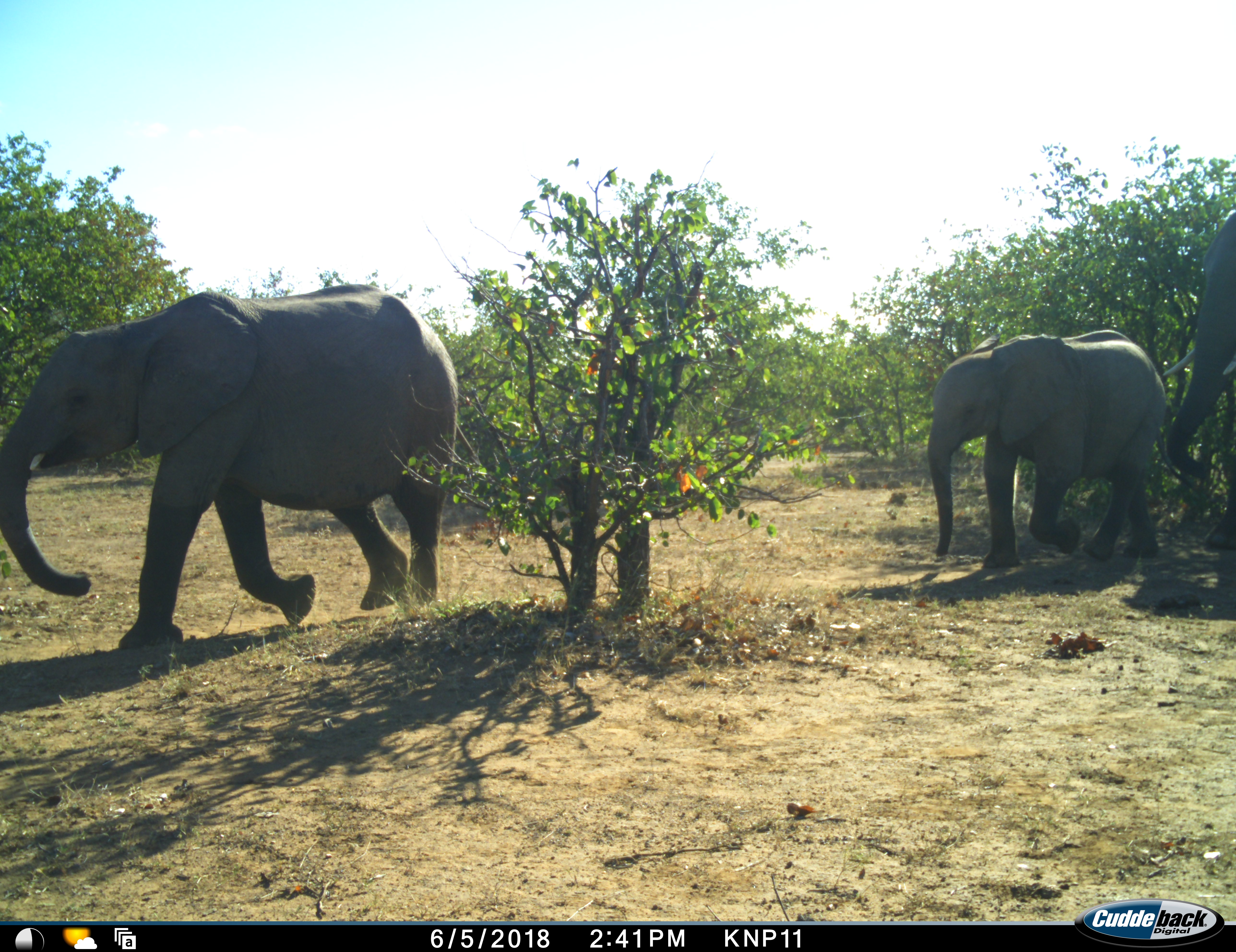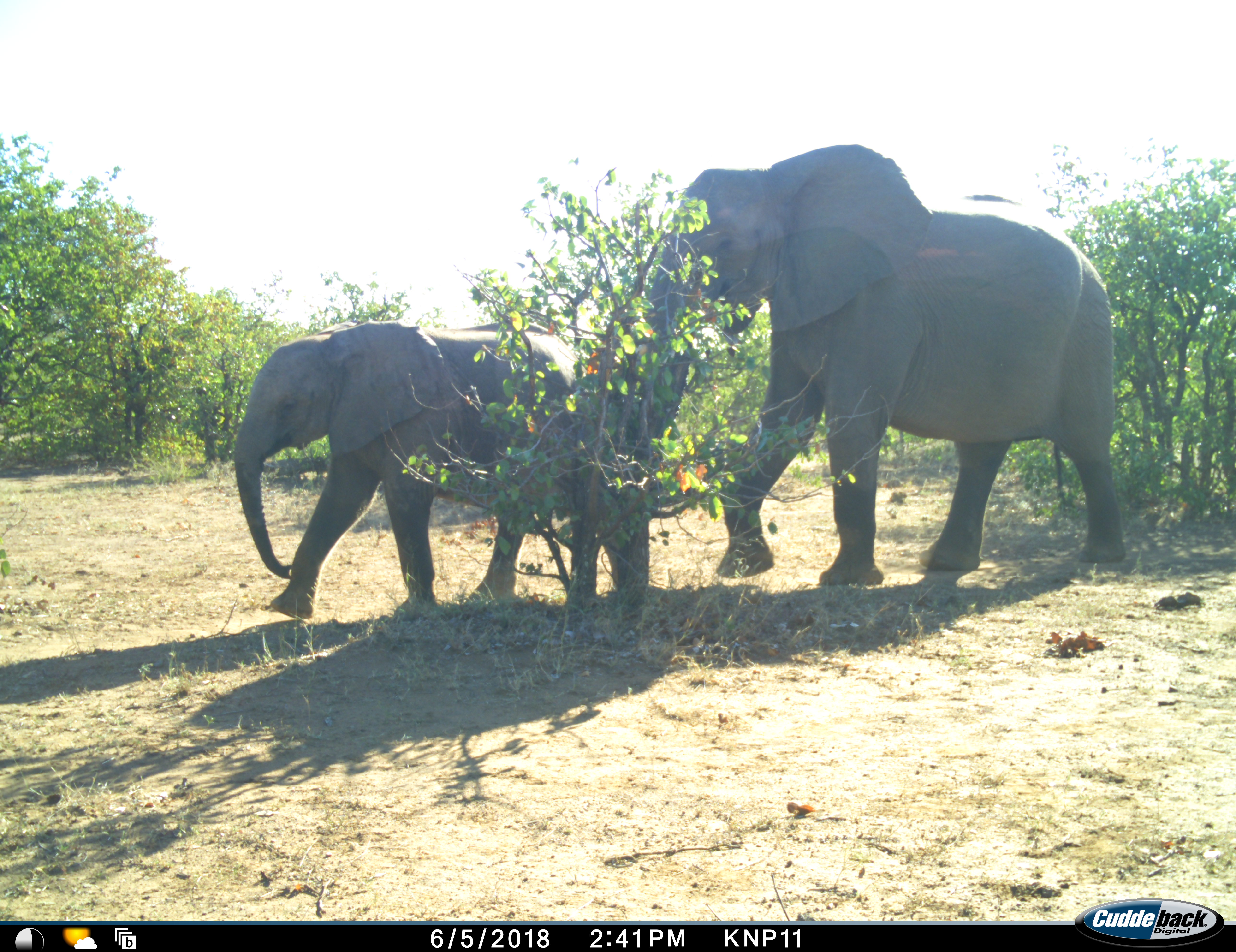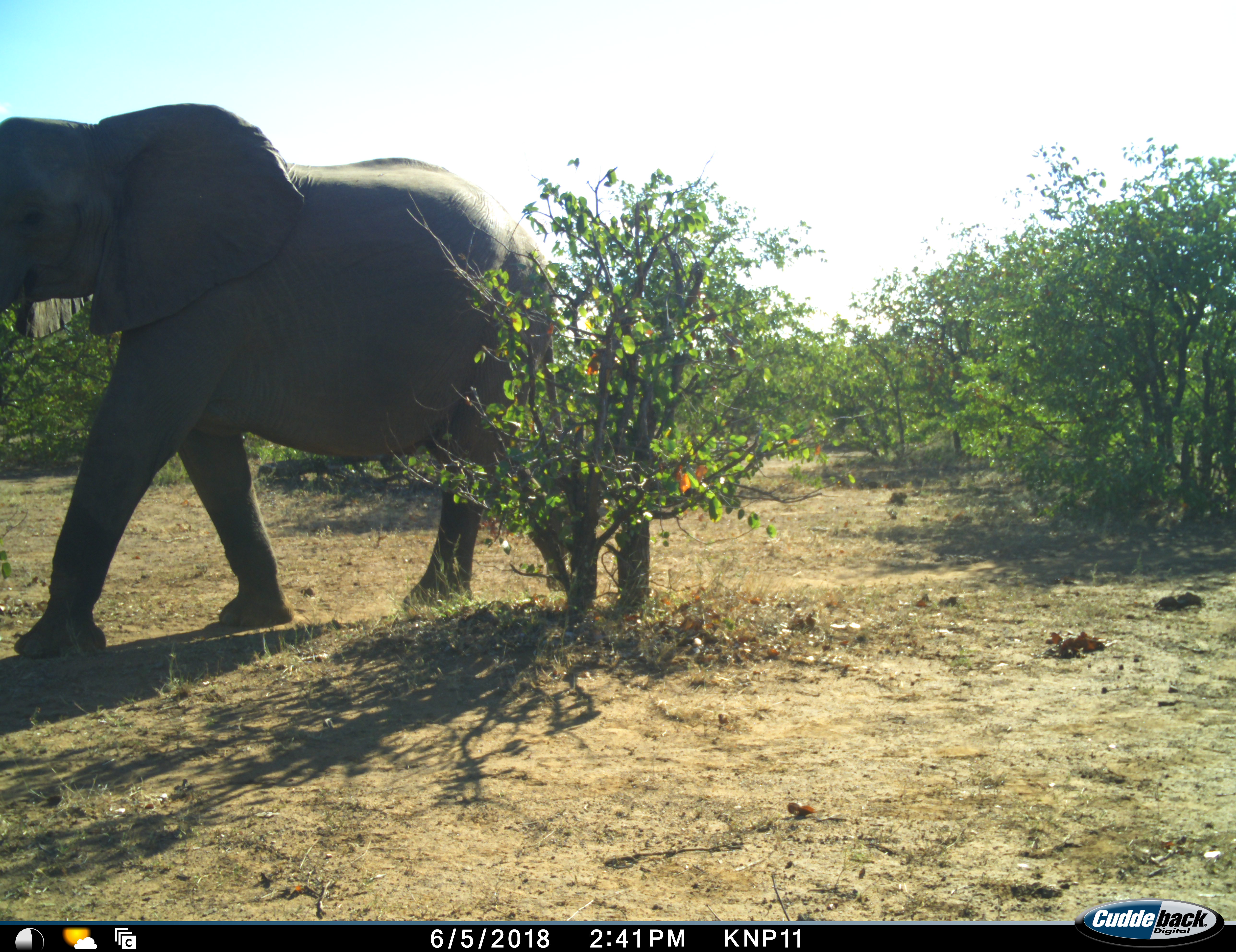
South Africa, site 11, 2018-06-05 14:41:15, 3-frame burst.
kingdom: Animalia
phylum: Chordata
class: Mammalia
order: Proboscidea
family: Elephantidae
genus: Loxodonta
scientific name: Loxodonta africana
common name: african bush elephant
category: elephant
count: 3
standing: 0%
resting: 0%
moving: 100%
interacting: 10%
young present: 80%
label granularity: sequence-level